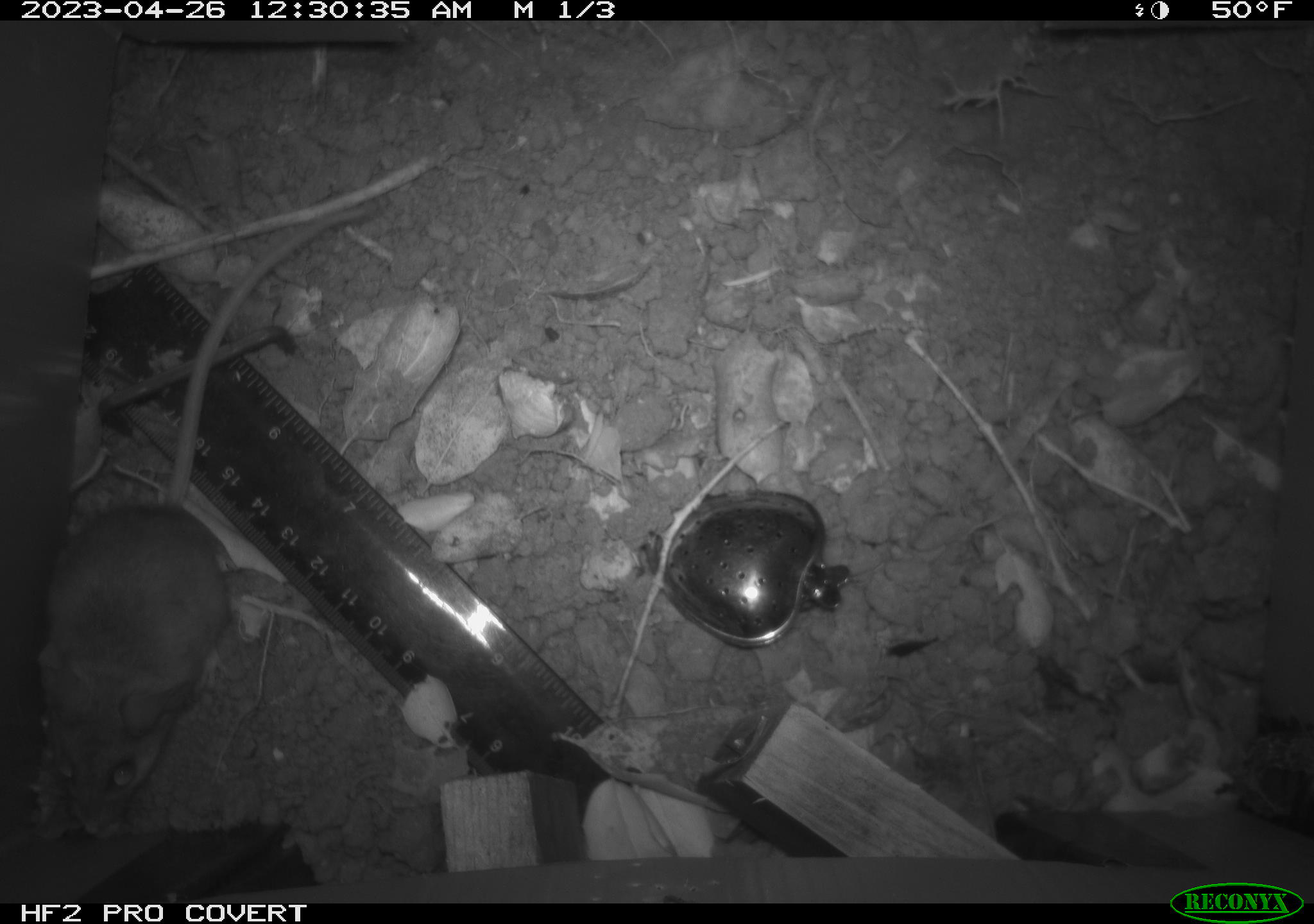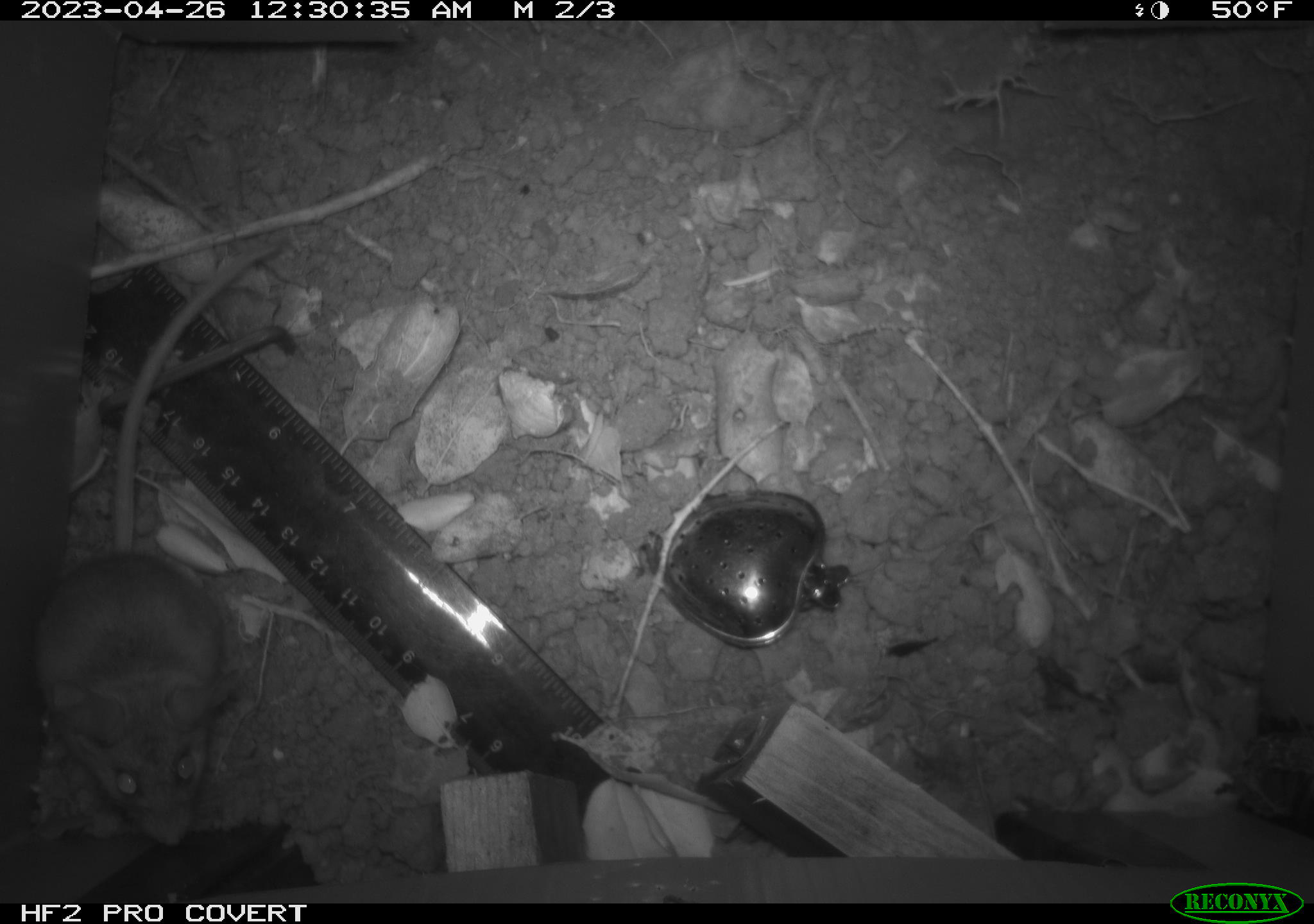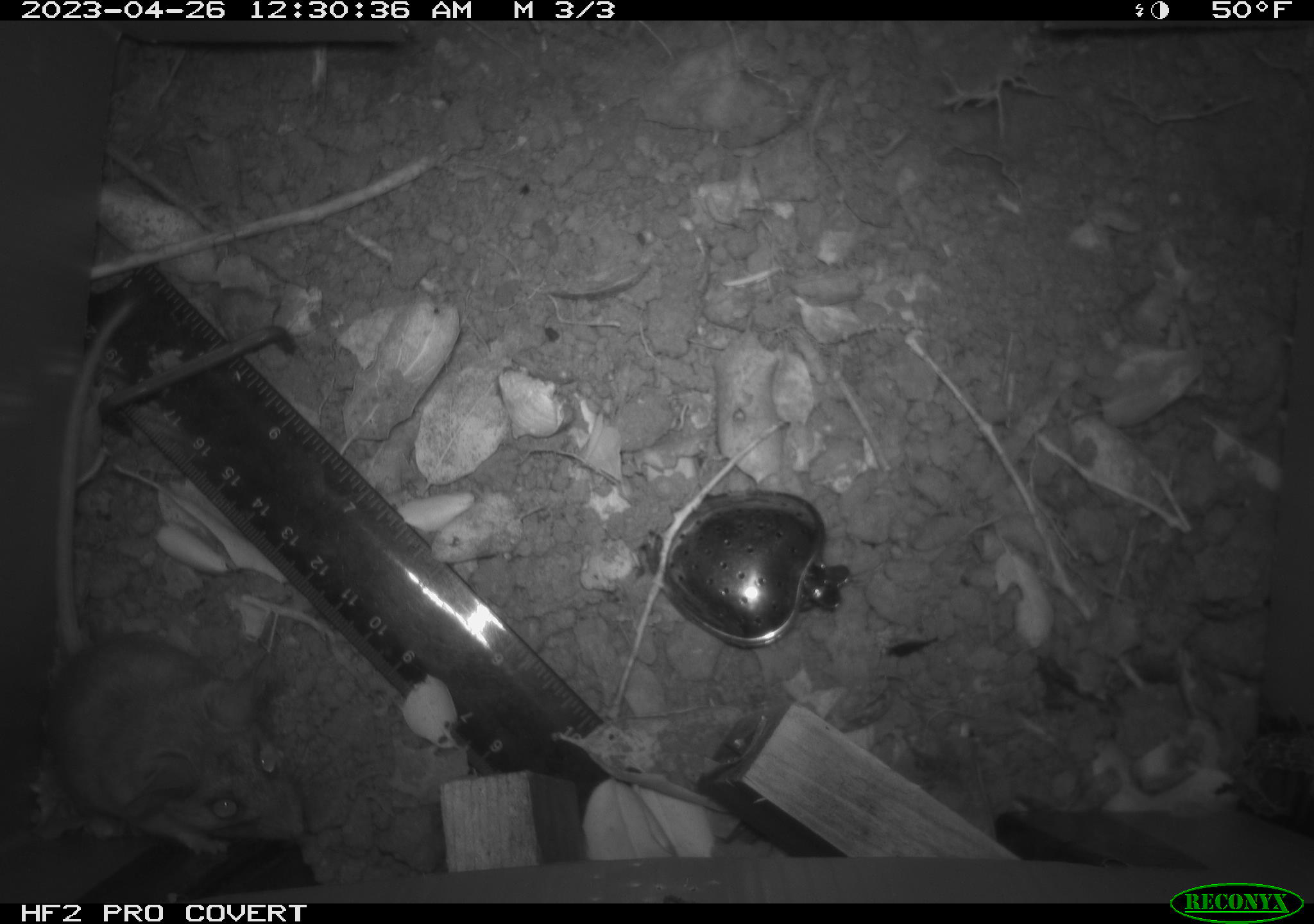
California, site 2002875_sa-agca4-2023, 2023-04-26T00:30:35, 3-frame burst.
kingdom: Animalia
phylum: Chordata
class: Mammalia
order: Rodentia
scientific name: Rodentia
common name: mouse species